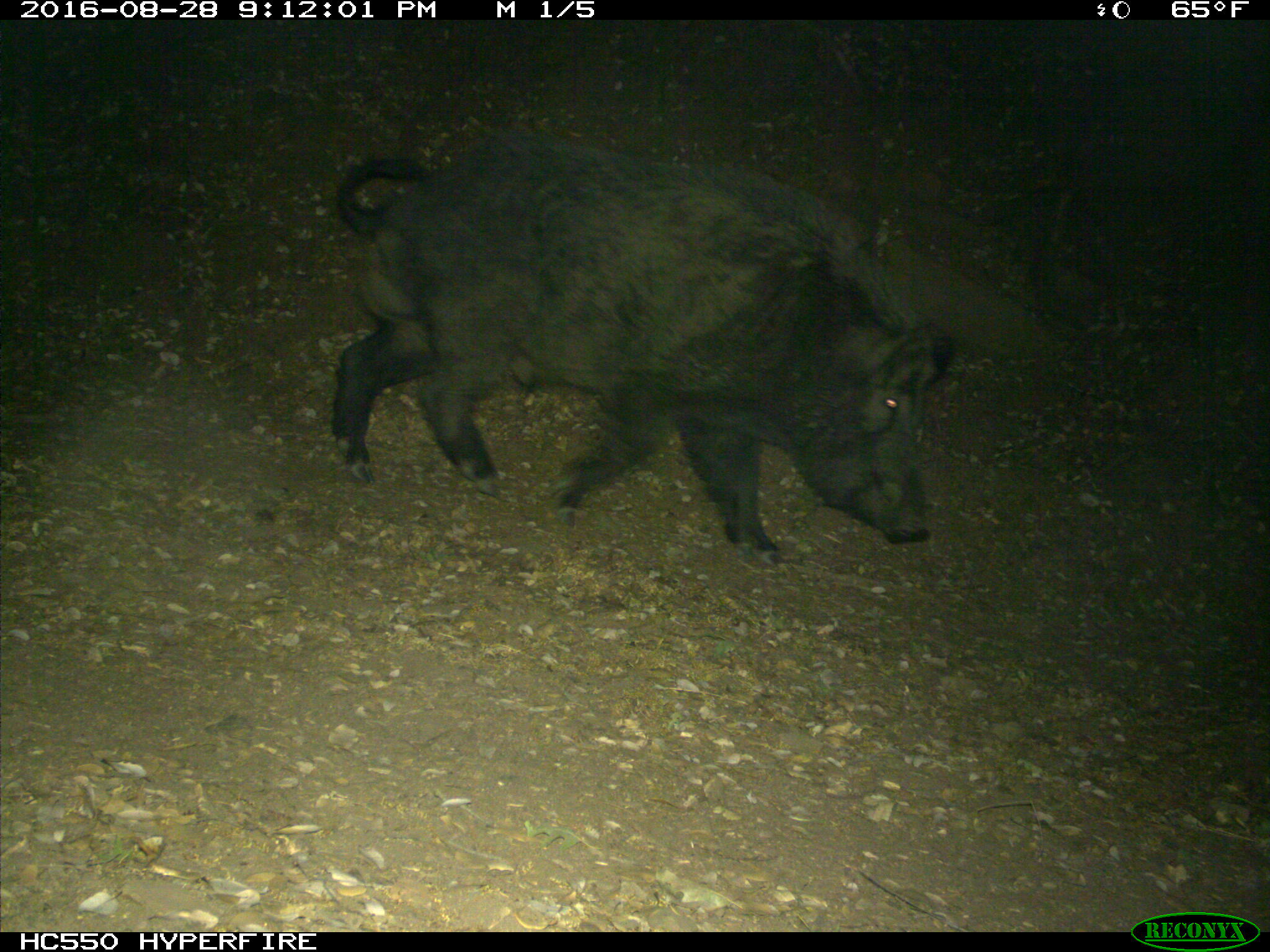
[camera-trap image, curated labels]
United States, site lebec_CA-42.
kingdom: Animalia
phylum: Chordata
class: Mammalia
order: Artiodactyla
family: Suidae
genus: Sus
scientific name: Sus scrofa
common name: wild boar